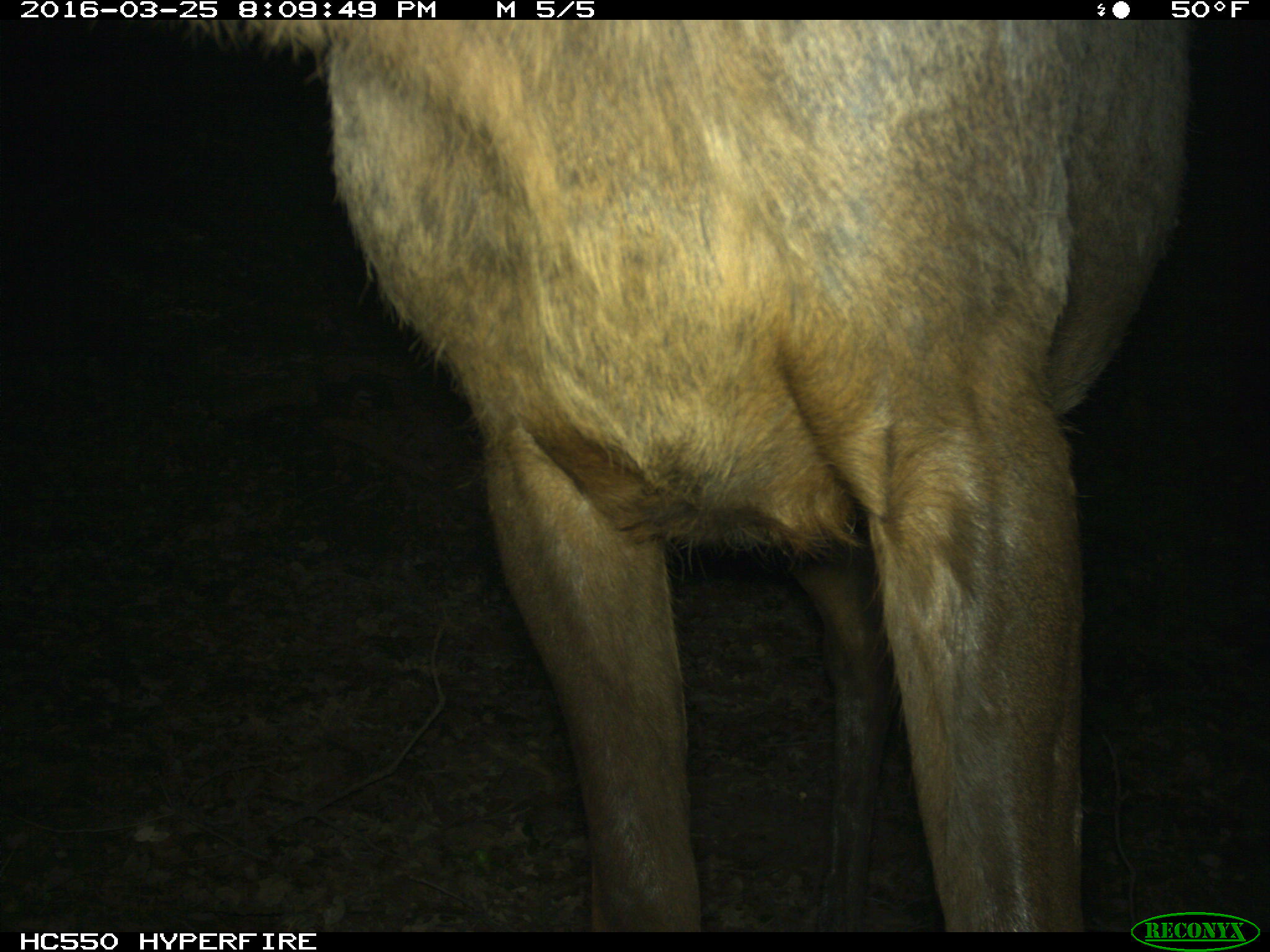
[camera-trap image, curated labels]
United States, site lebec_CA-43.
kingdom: Animalia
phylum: Chordata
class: Mammalia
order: Artiodactyla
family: Cervidae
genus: Cervus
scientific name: Cervus canadensis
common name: elk